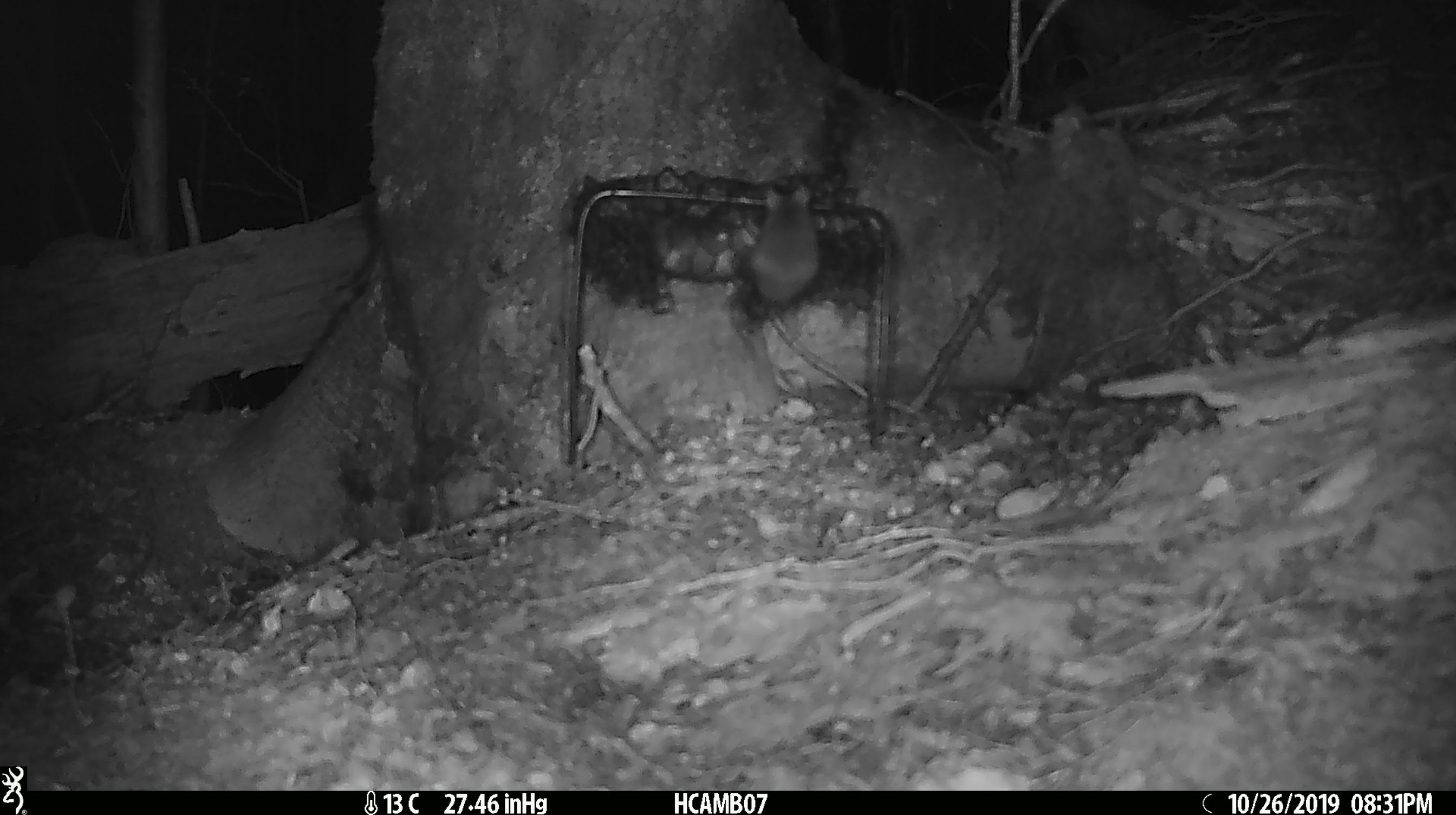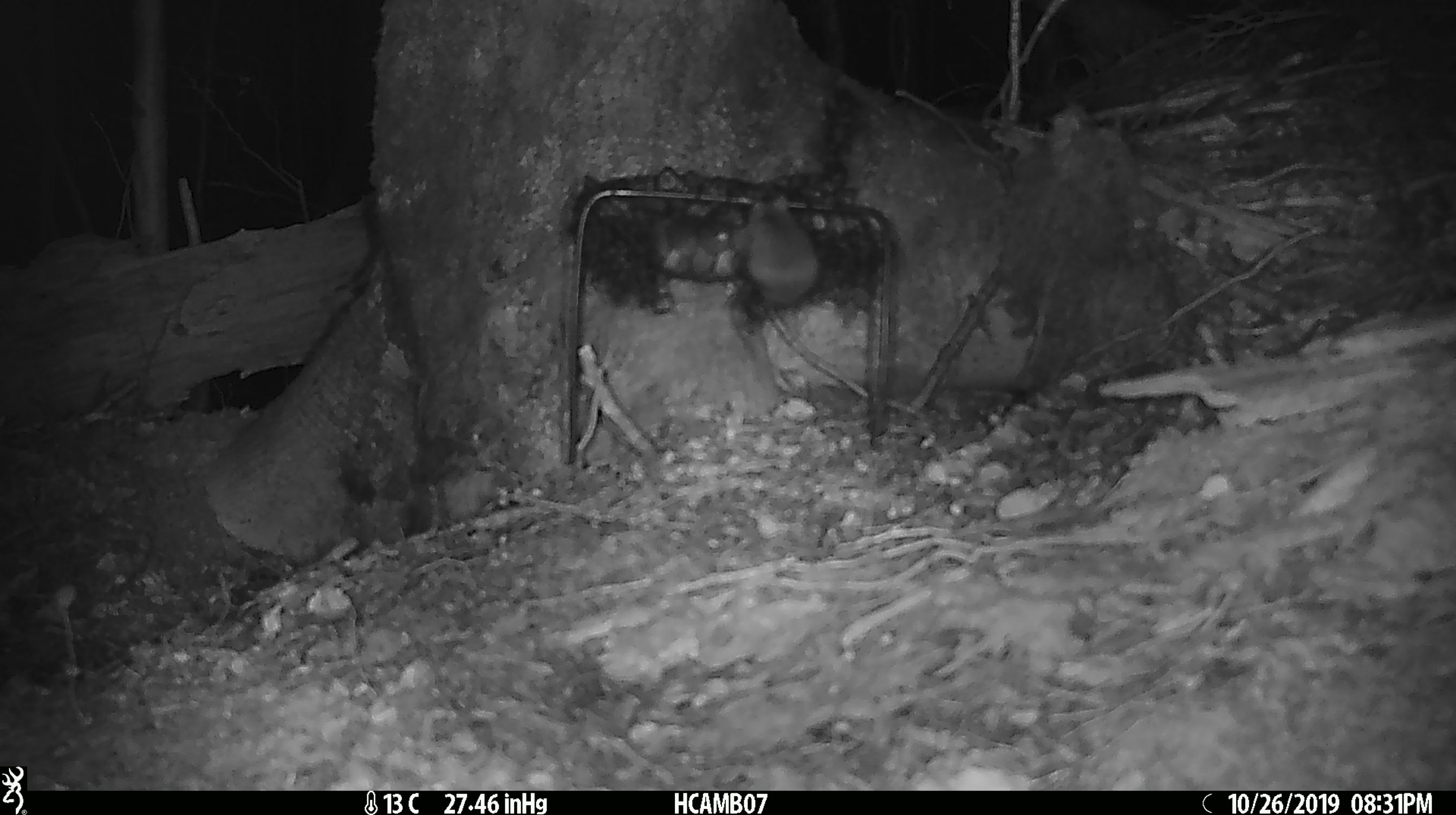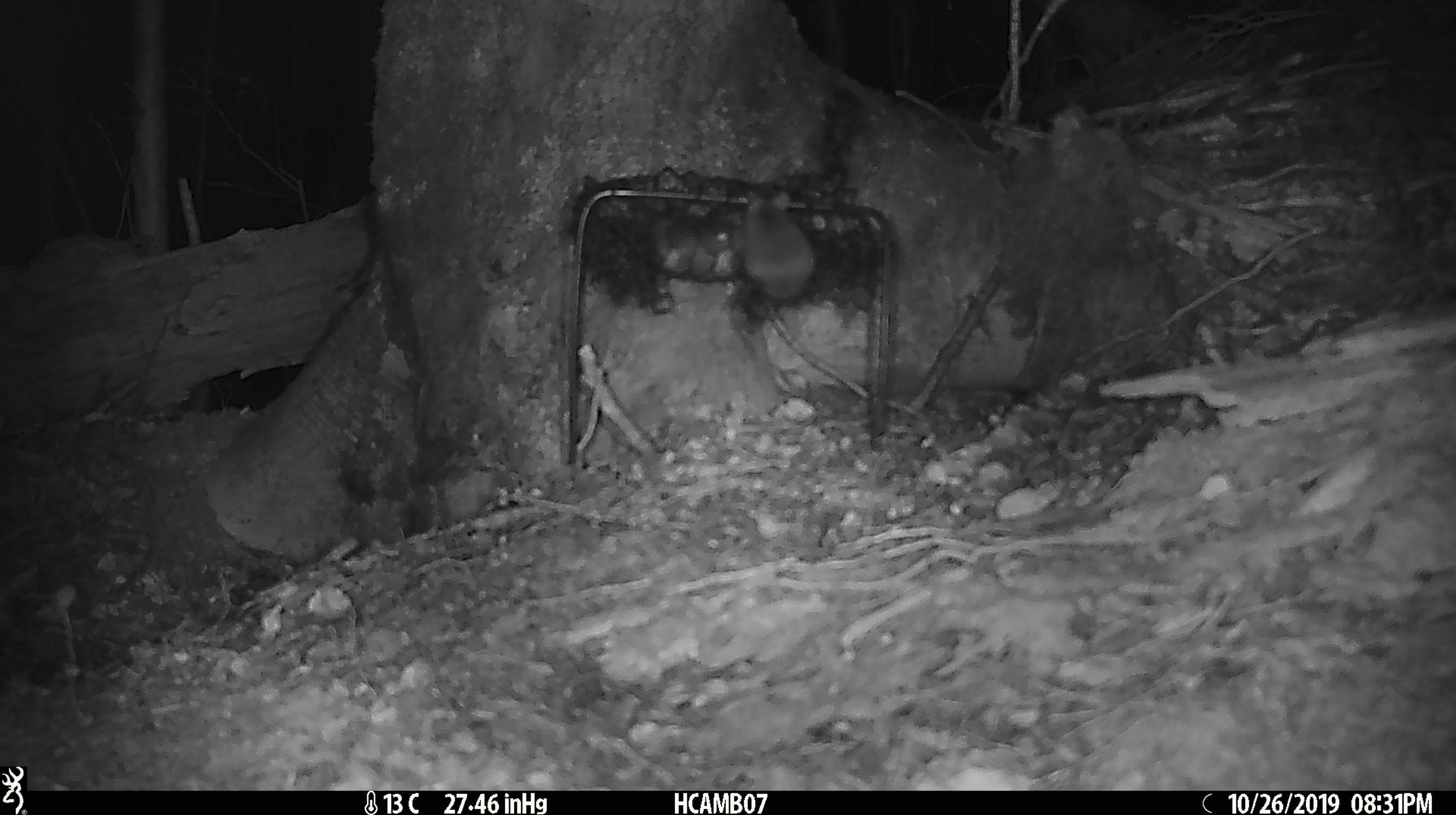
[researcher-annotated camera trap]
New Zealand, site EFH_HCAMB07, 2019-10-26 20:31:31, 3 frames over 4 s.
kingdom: Animalia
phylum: Chordata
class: Mammalia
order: Rodentia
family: Muridae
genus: Mus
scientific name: Mus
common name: mouse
Mouse (Mus).